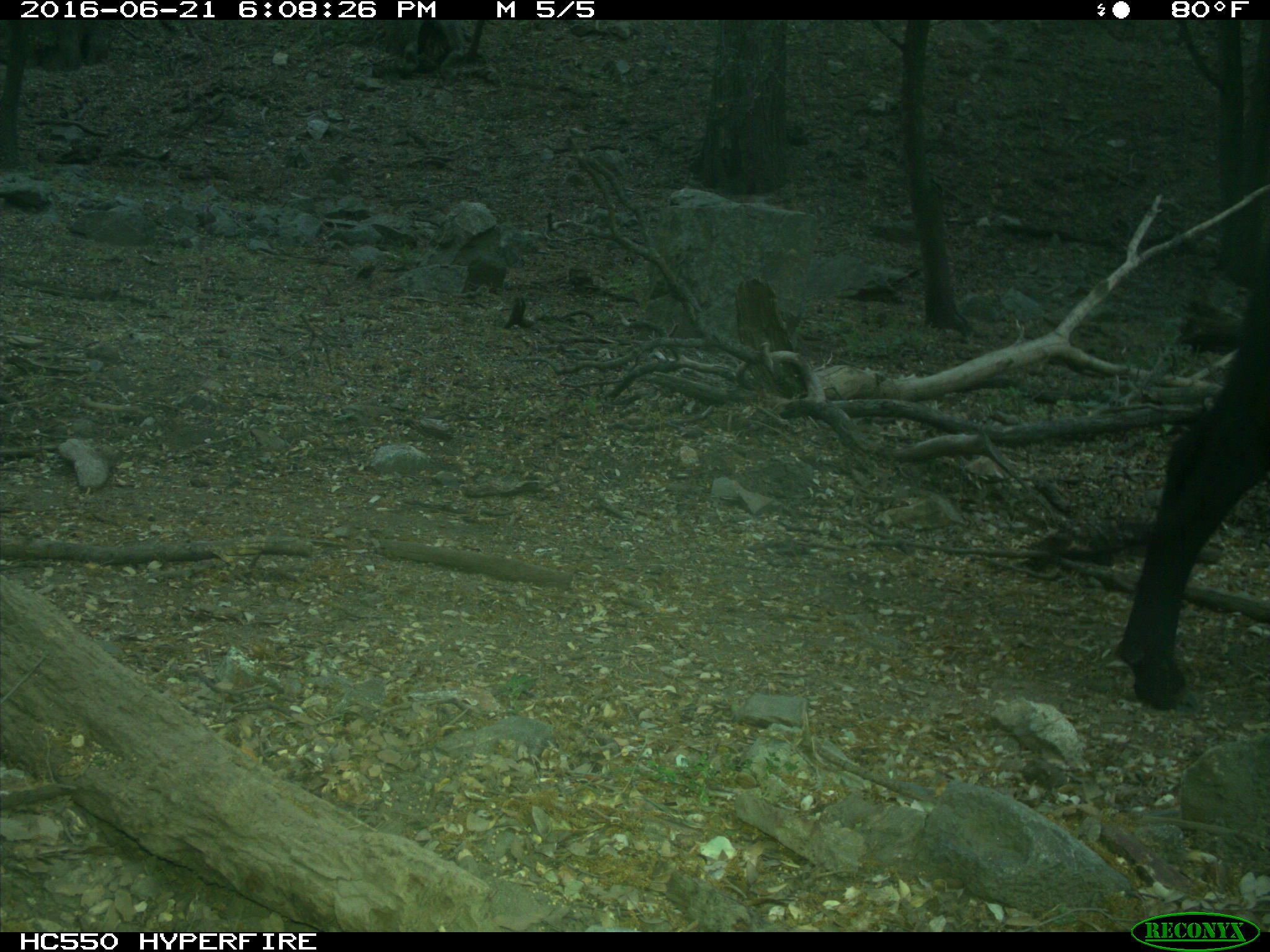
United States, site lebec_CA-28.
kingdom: Animalia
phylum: Chordata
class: Mammalia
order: Artiodactyla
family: Bovidae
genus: Bos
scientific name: Bos taurus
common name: domestic cow